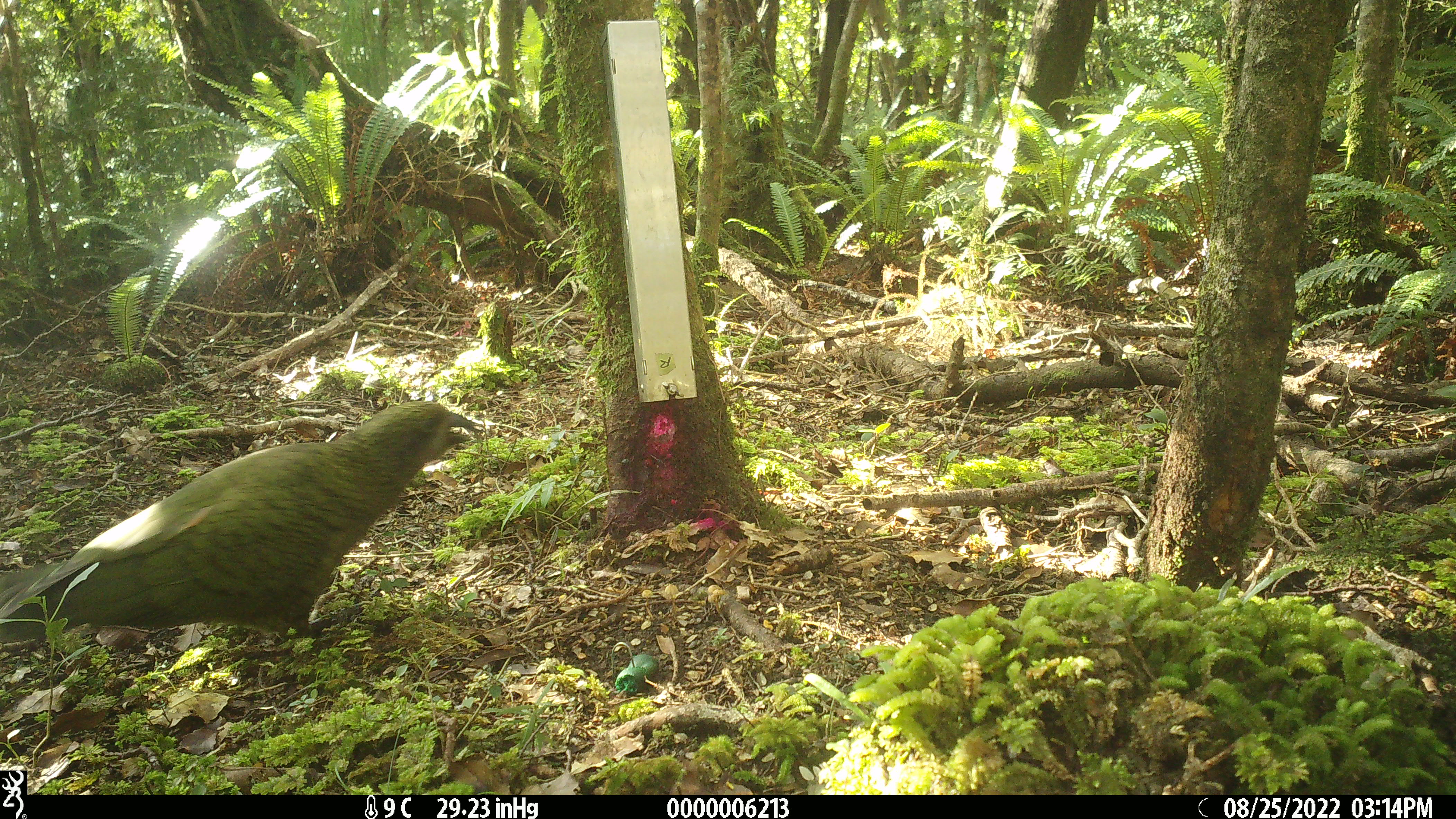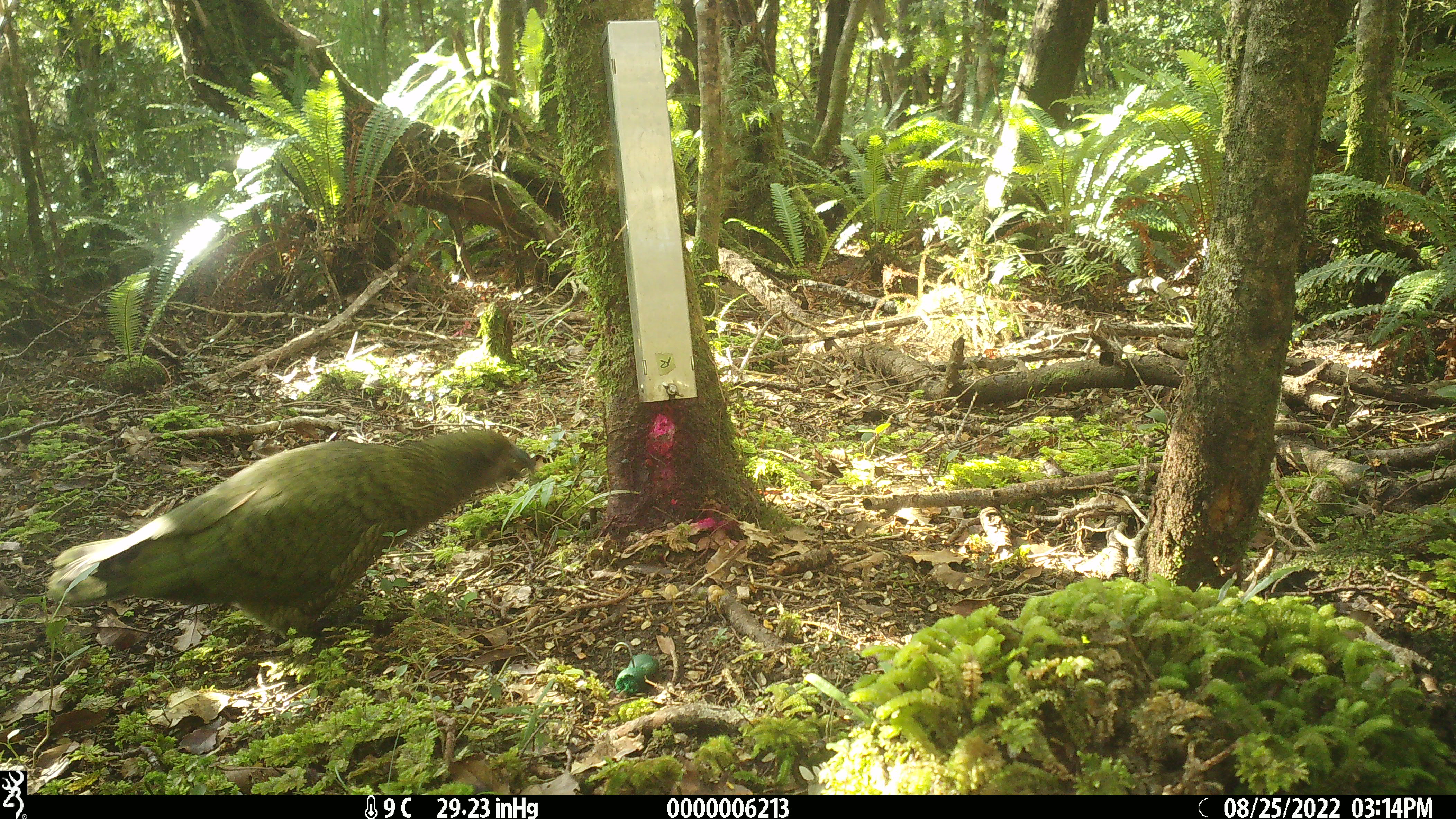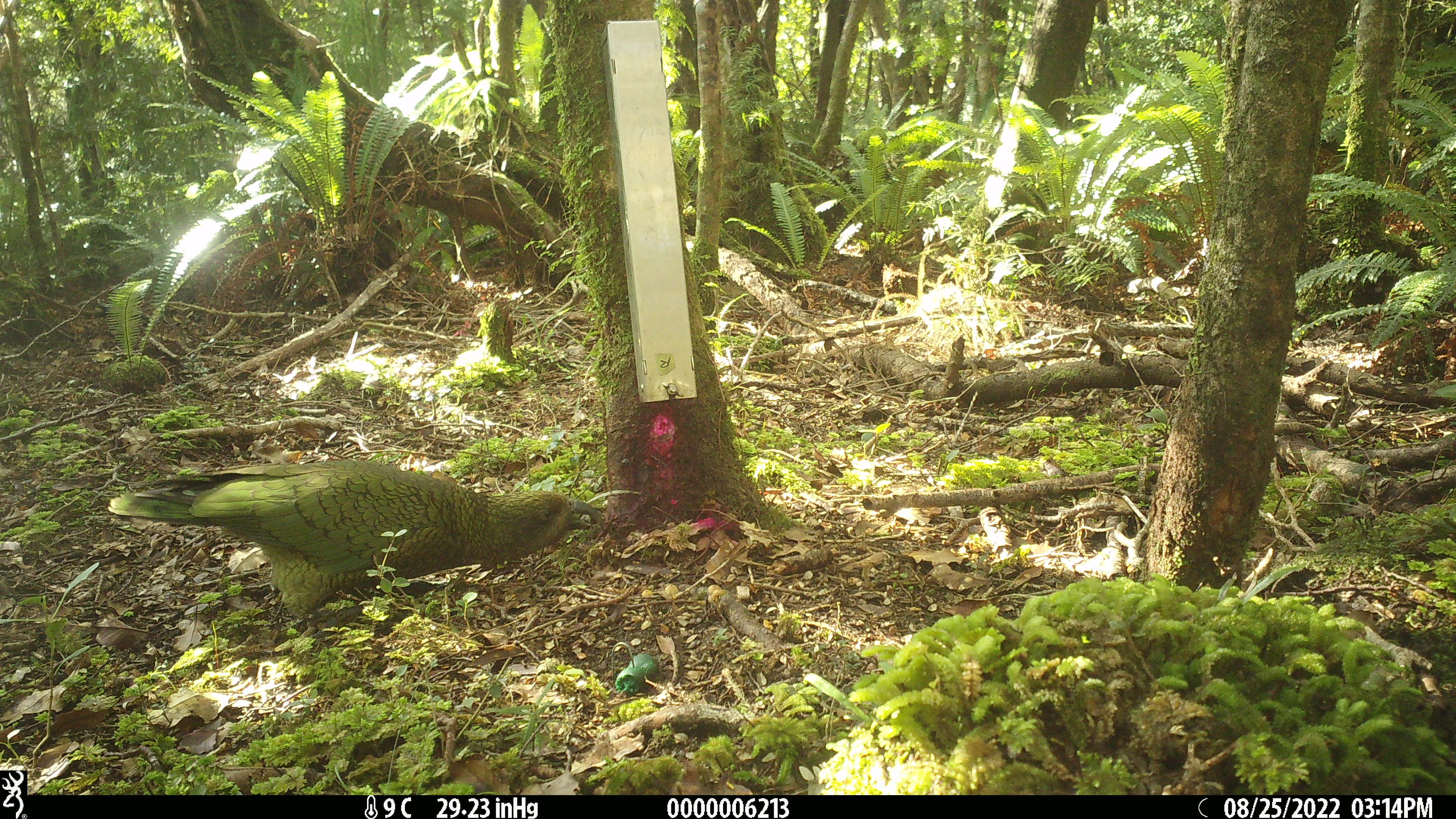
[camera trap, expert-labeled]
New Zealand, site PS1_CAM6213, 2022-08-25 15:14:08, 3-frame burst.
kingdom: Animalia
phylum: Chordata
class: Aves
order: Psittaciformes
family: Strigopidae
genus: Nestor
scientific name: Nestor notabilis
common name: kea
Kea (Nestor notabilis).